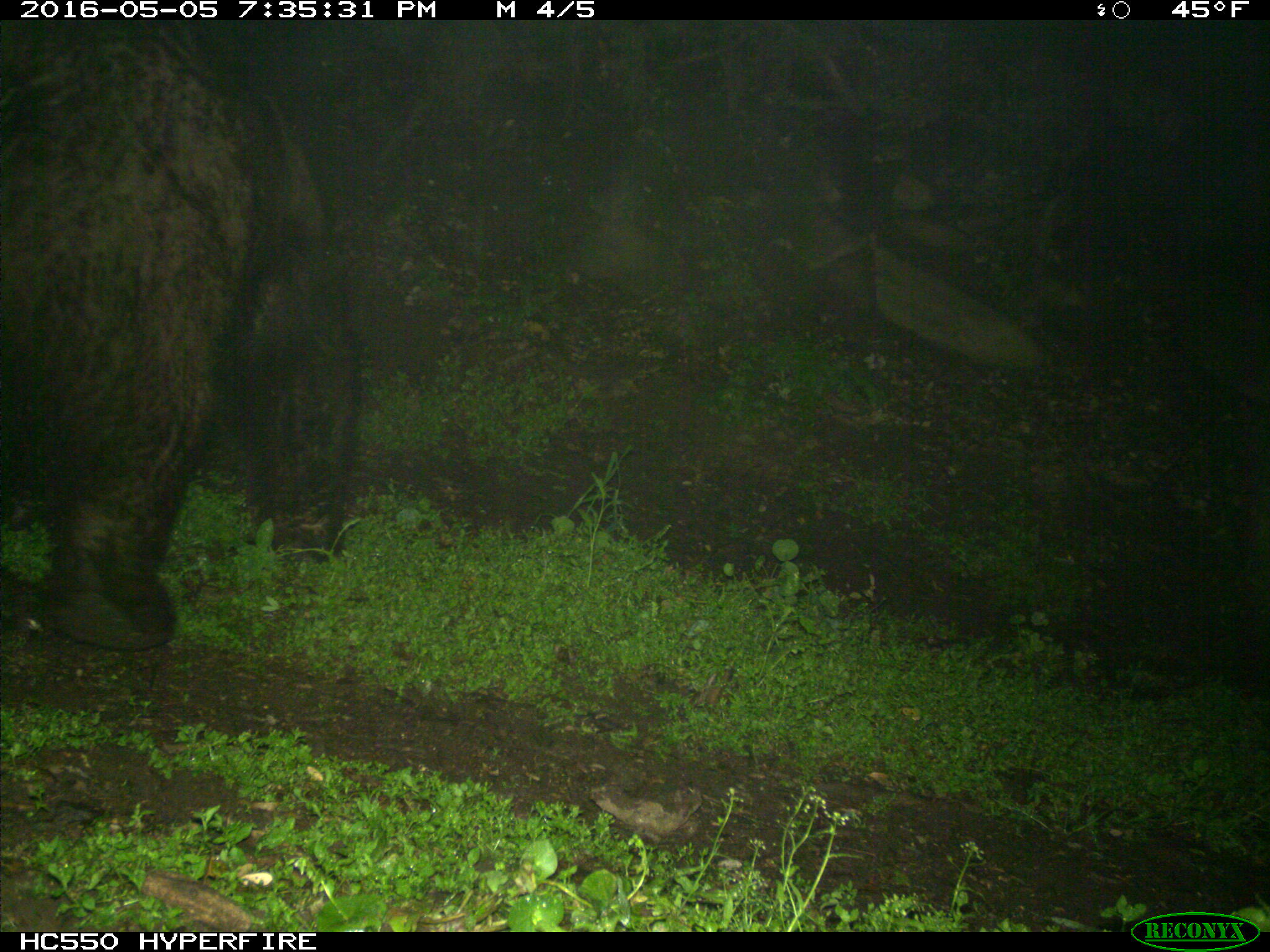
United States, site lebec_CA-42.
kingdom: Animalia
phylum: Chordata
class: Mammalia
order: Carnivora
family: Ursidae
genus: Ursus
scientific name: Ursus americanus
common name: american black bear